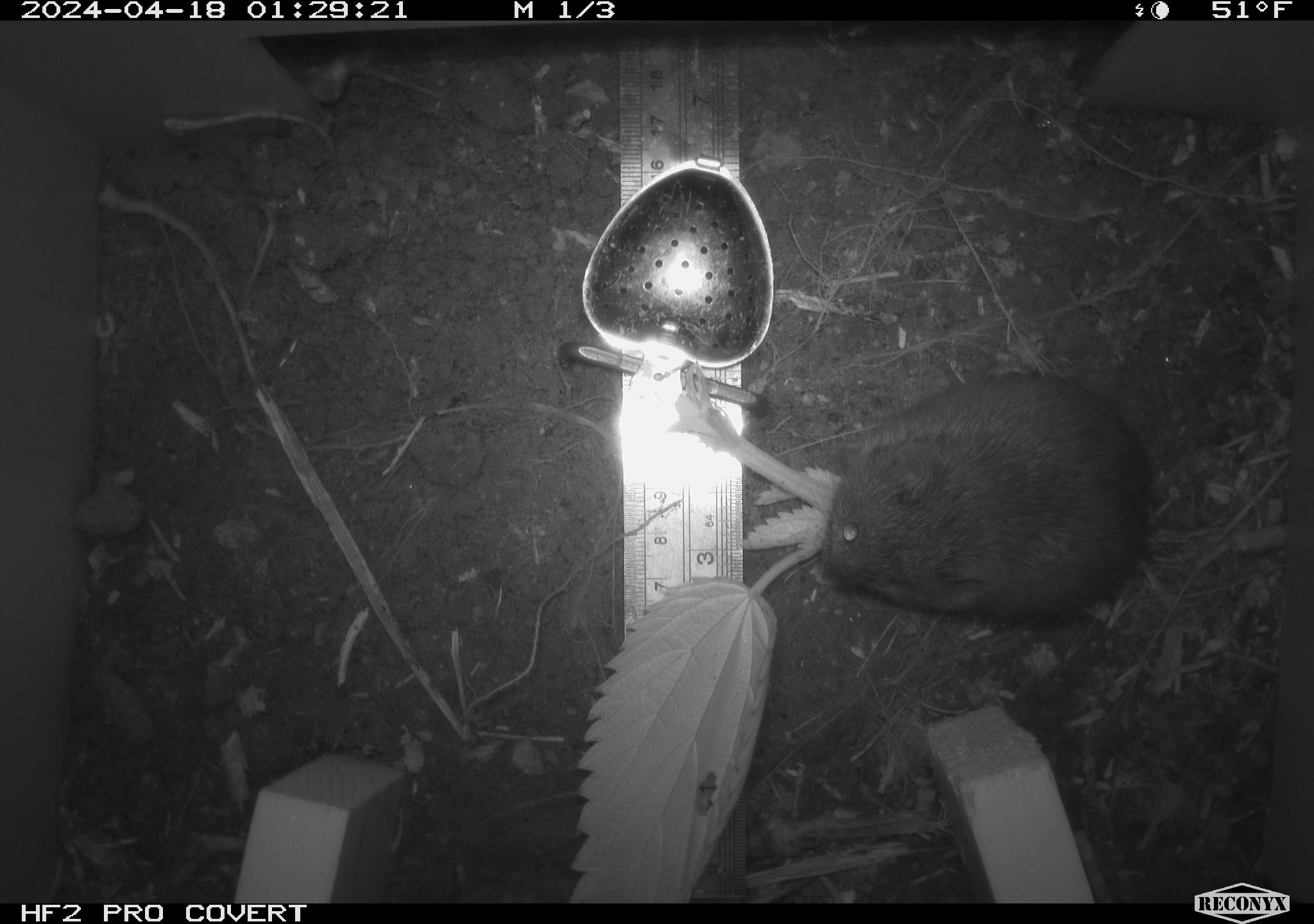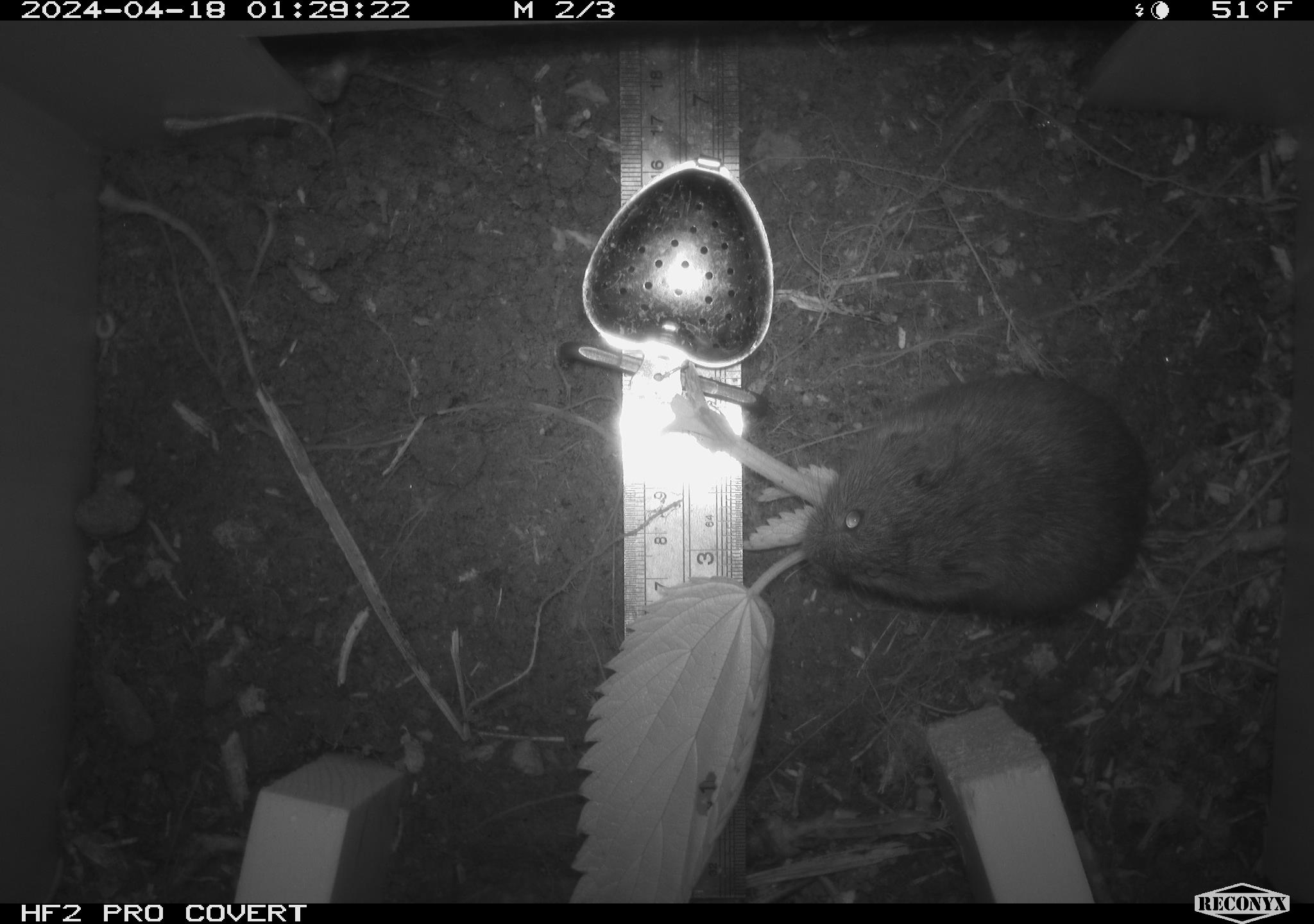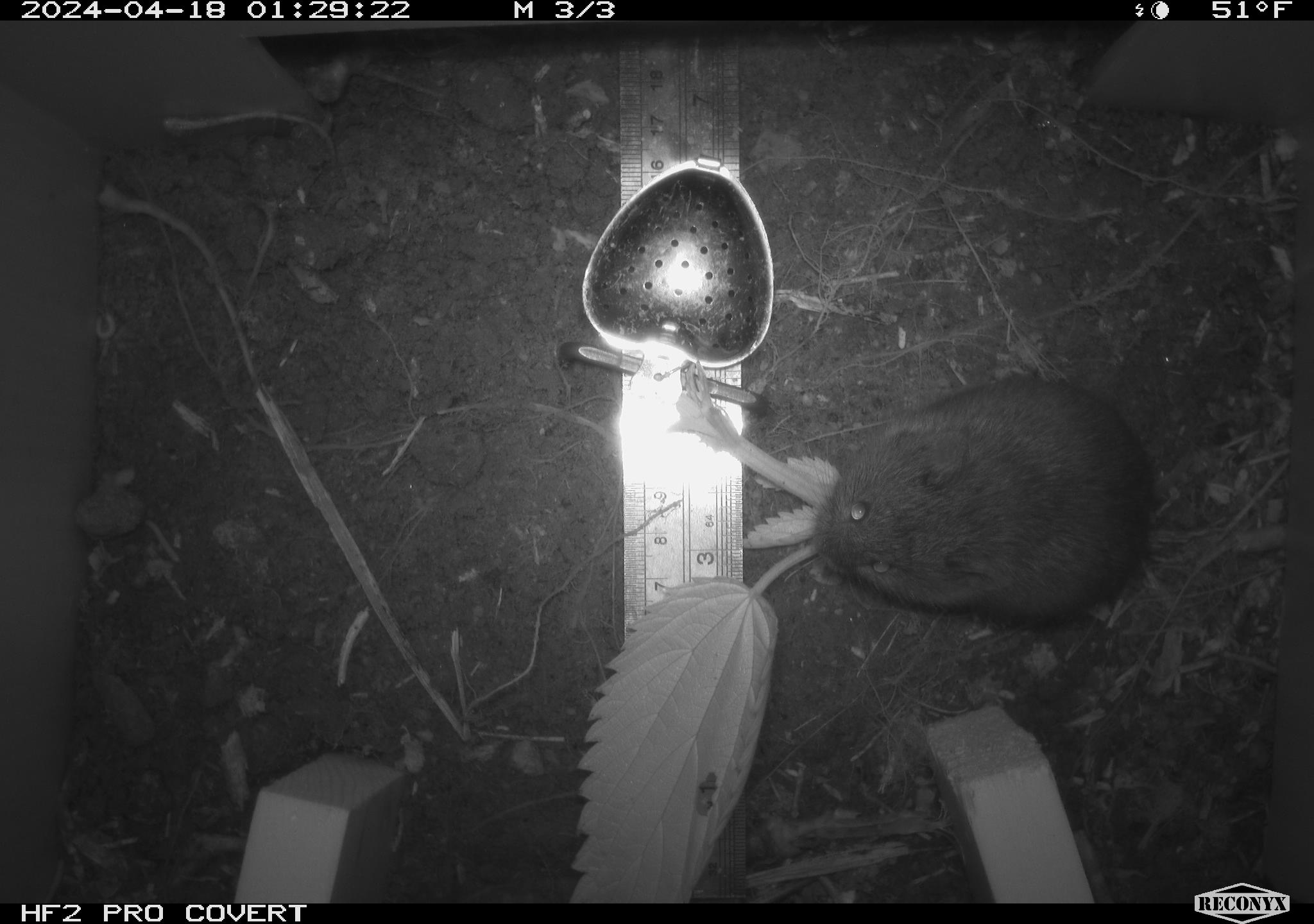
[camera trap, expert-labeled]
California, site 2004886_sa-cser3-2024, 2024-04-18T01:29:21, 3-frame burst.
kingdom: Animalia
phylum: Chordata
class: Mammalia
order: Rodentia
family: Cricetidae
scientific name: Cricetidae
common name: hamsters, voles, lemmings, and allies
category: cricetidae family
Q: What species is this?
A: Cricetidae family (hamsters, voles, lemmings, and allies) (Cricetidae).